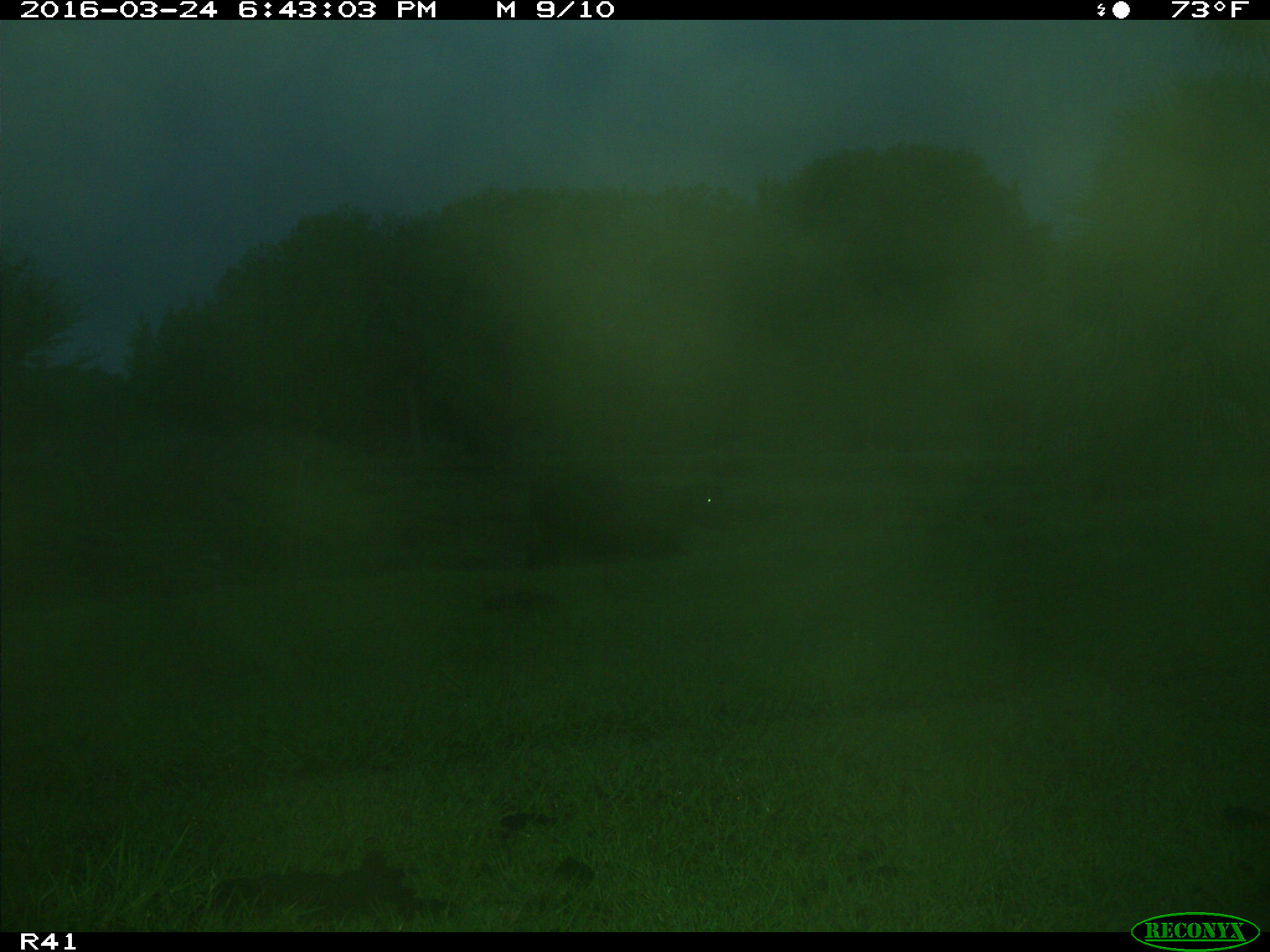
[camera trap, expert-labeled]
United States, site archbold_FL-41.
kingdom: Animalia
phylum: Chordata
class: Mammalia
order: Artiodactyla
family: Bovidae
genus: Bos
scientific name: Bos taurus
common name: domestic cow